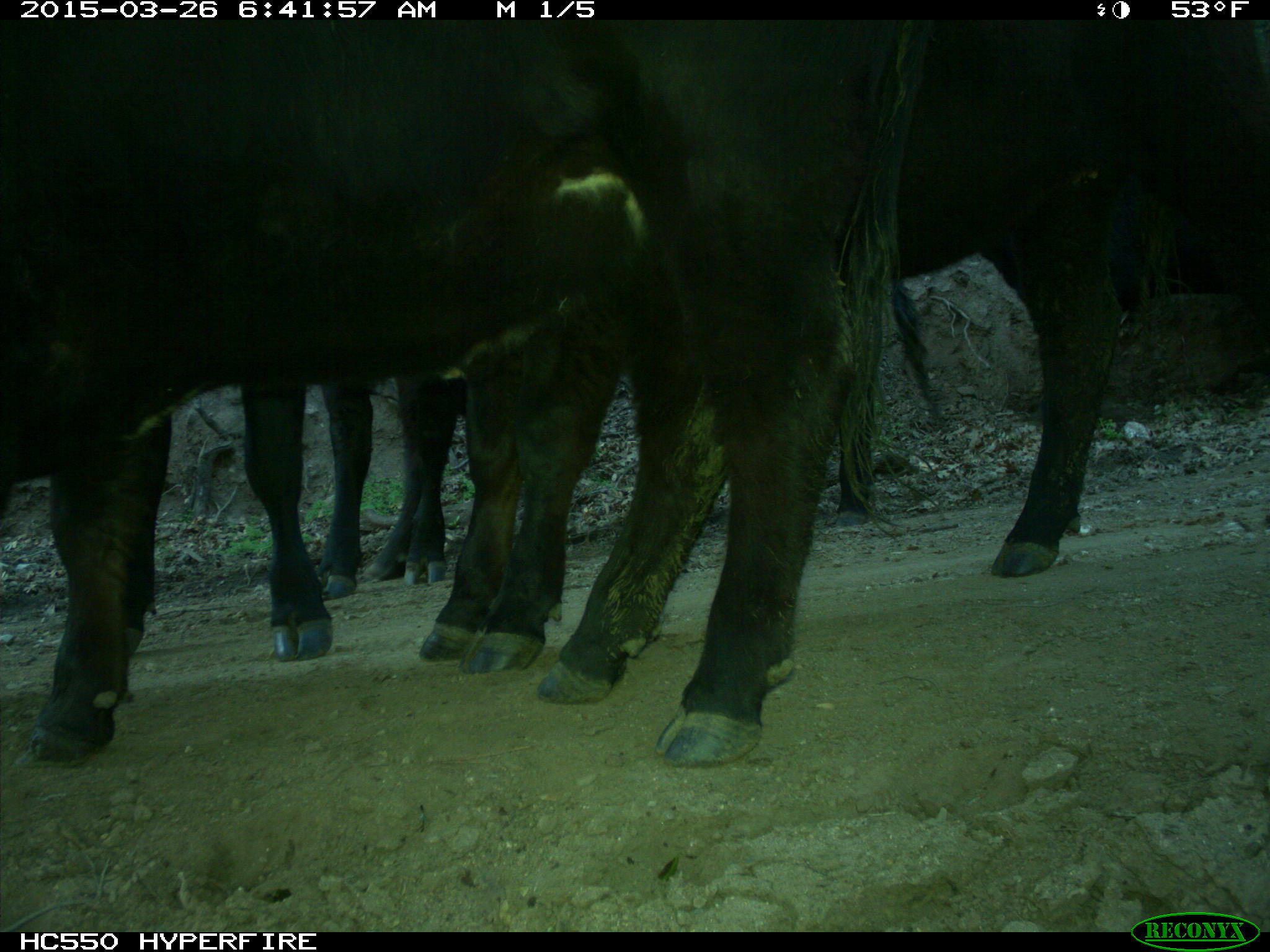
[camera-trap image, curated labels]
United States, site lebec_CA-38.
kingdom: Animalia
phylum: Chordata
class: Mammalia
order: Artiodactyla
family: Bovidae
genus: Bos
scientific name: Bos taurus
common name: domestic cow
Bos taurus (domestic cow).